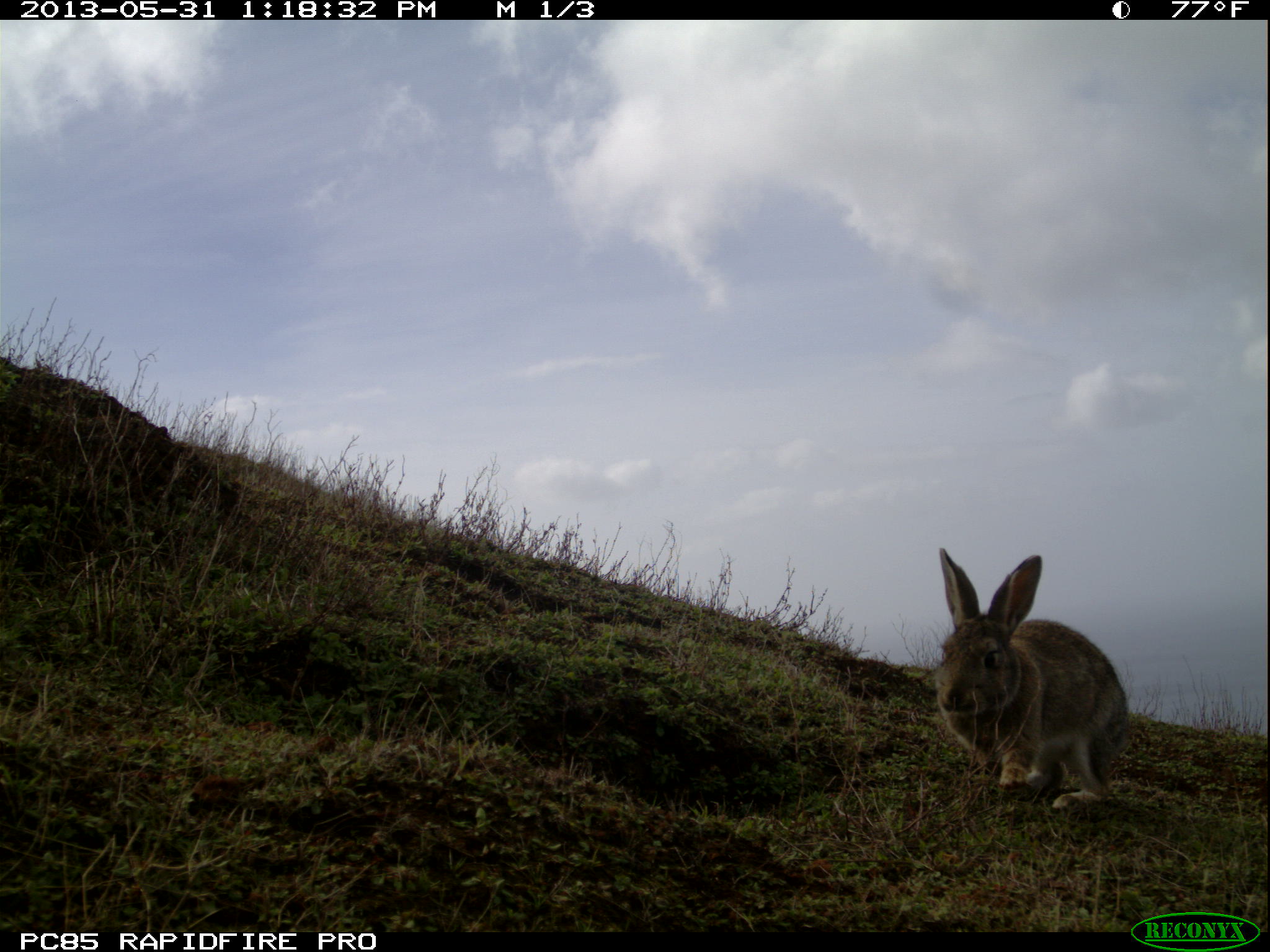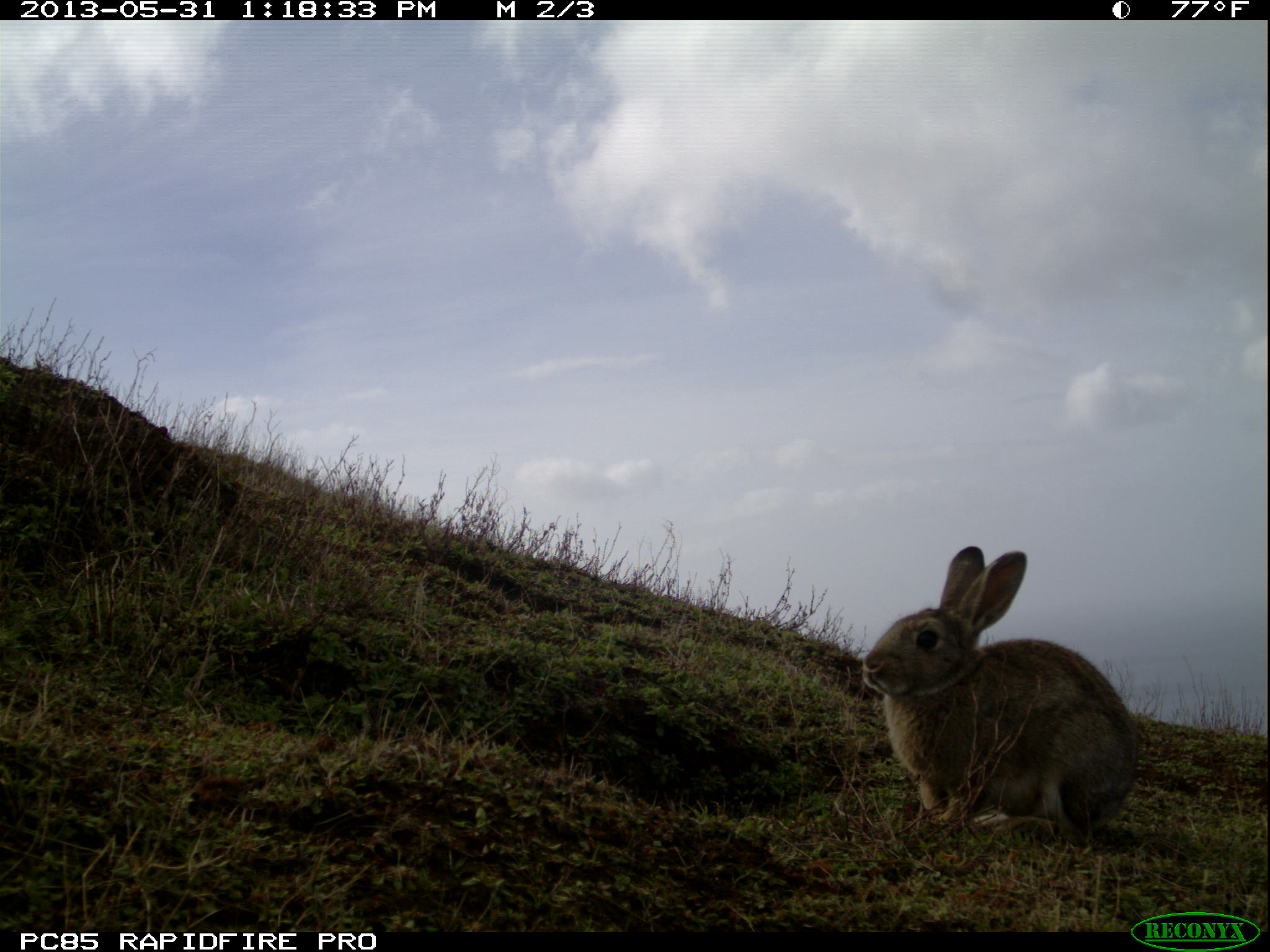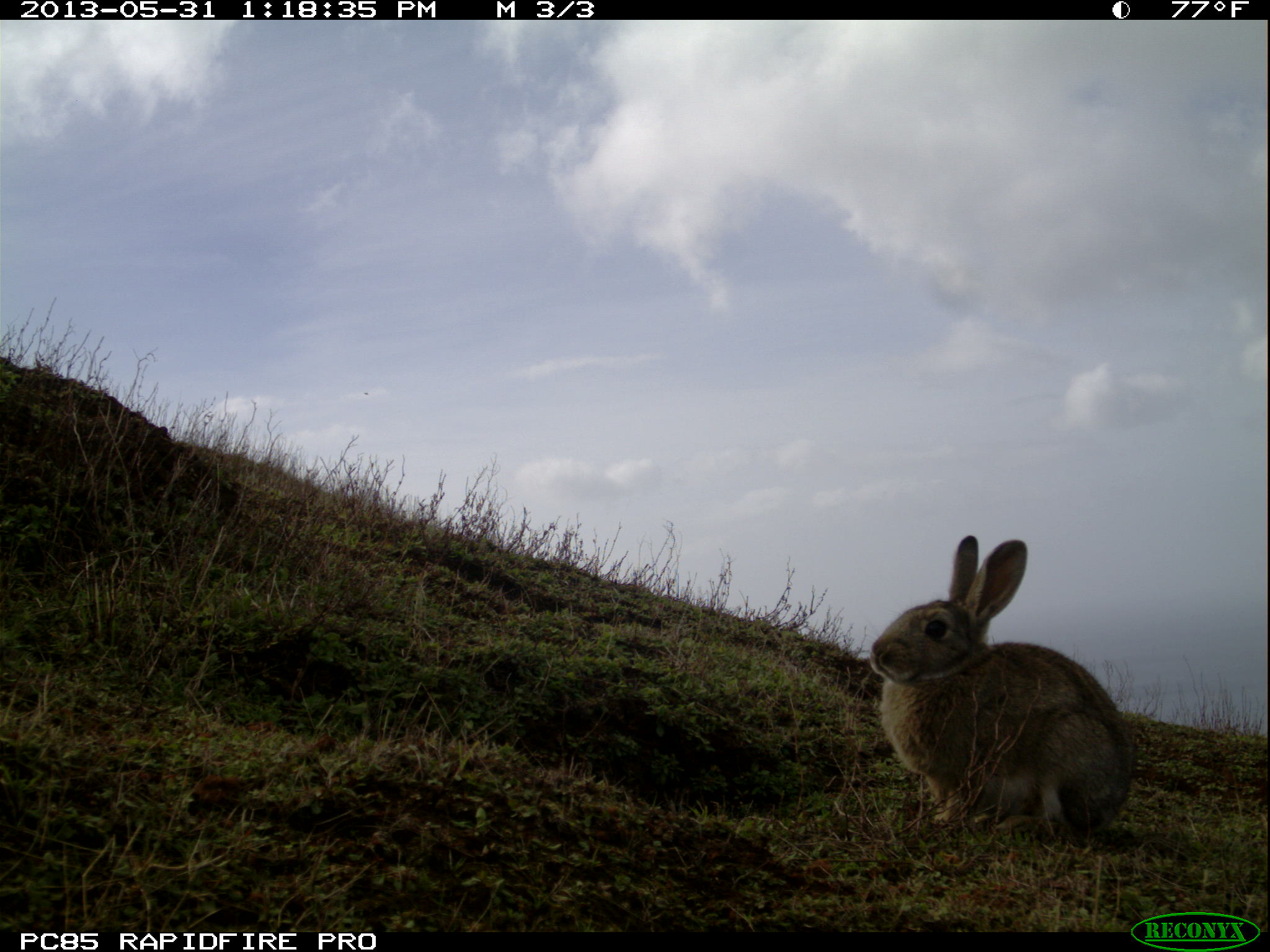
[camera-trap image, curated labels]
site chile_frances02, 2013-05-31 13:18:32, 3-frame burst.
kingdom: Animalia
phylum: Chordata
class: Mammalia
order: Lagomorpha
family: Leporidae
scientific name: Leporidae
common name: rabbits and hares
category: rabbit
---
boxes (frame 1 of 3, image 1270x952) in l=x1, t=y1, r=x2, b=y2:
rabbit: l=924, t=548, r=1132, b=809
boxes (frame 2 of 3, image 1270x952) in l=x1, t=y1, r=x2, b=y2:
rabbit: l=856, t=544, r=1136, b=851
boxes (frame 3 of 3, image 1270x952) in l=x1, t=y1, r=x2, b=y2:
rabbit: l=866, t=534, r=1134, b=845